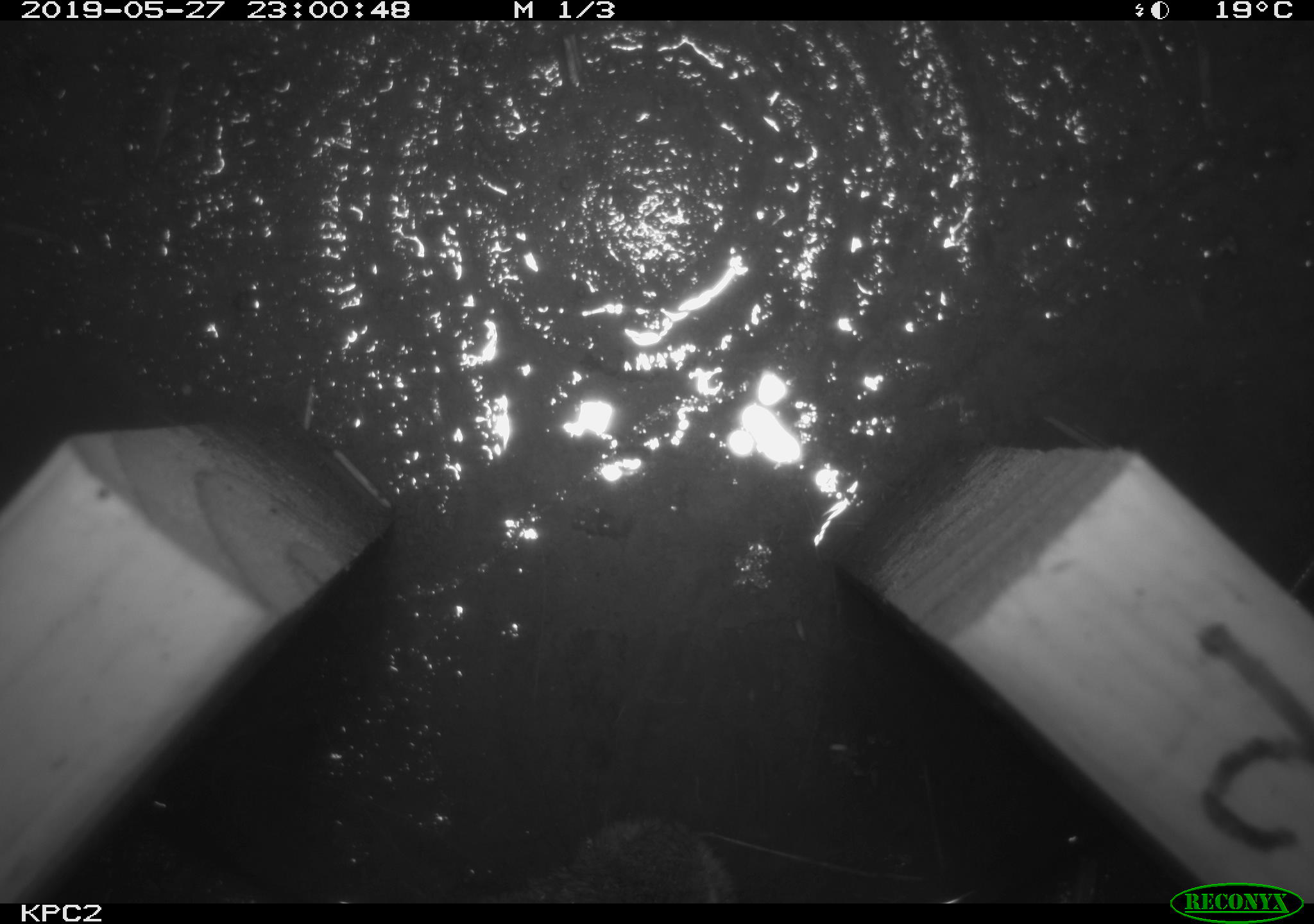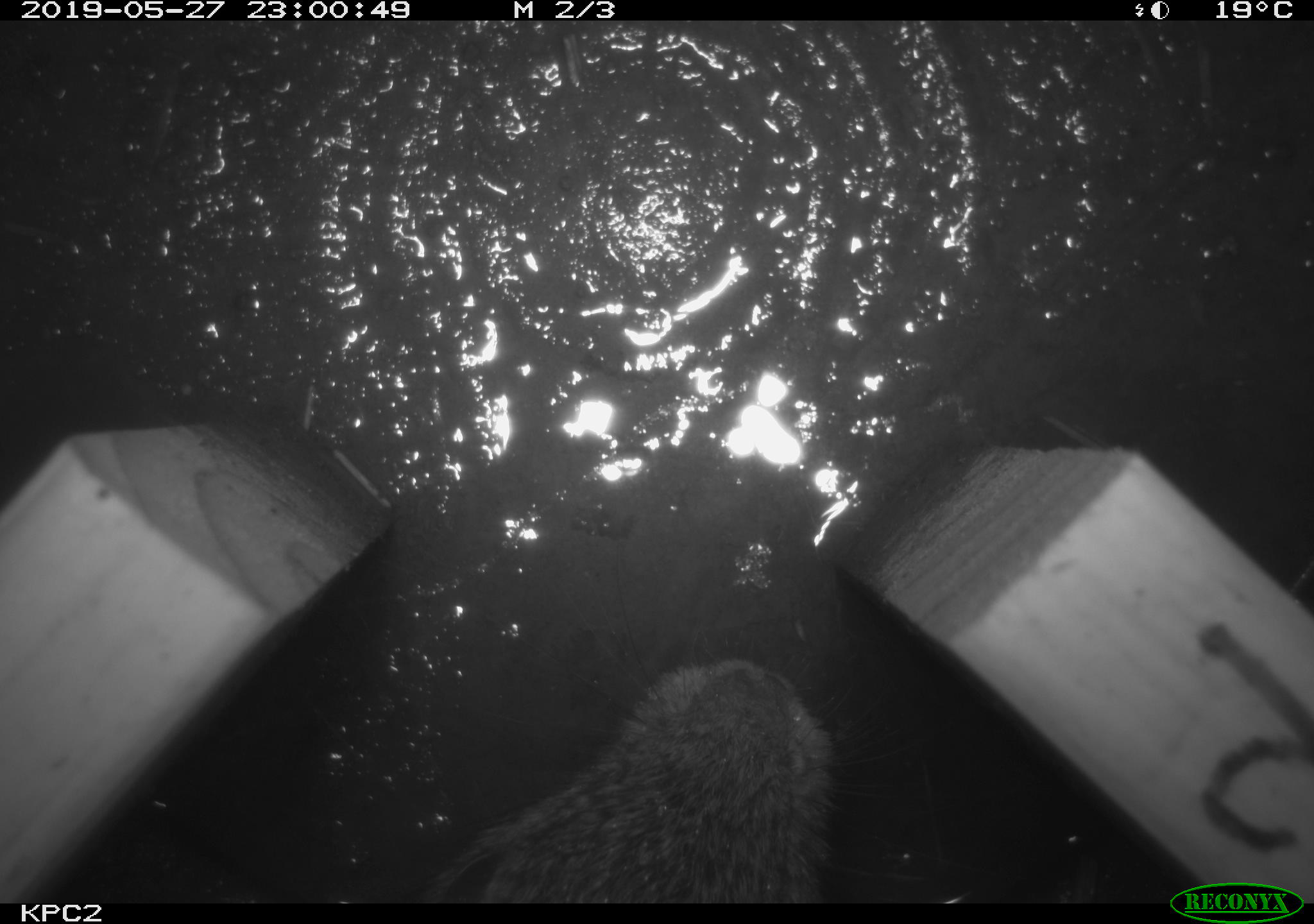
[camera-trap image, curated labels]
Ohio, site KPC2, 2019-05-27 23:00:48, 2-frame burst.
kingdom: Animalia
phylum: Chordata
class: Mammalia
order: Lagomorpha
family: Leporidae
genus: Sylvilagus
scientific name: Sylvilagus floridanus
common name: eastern cottontail